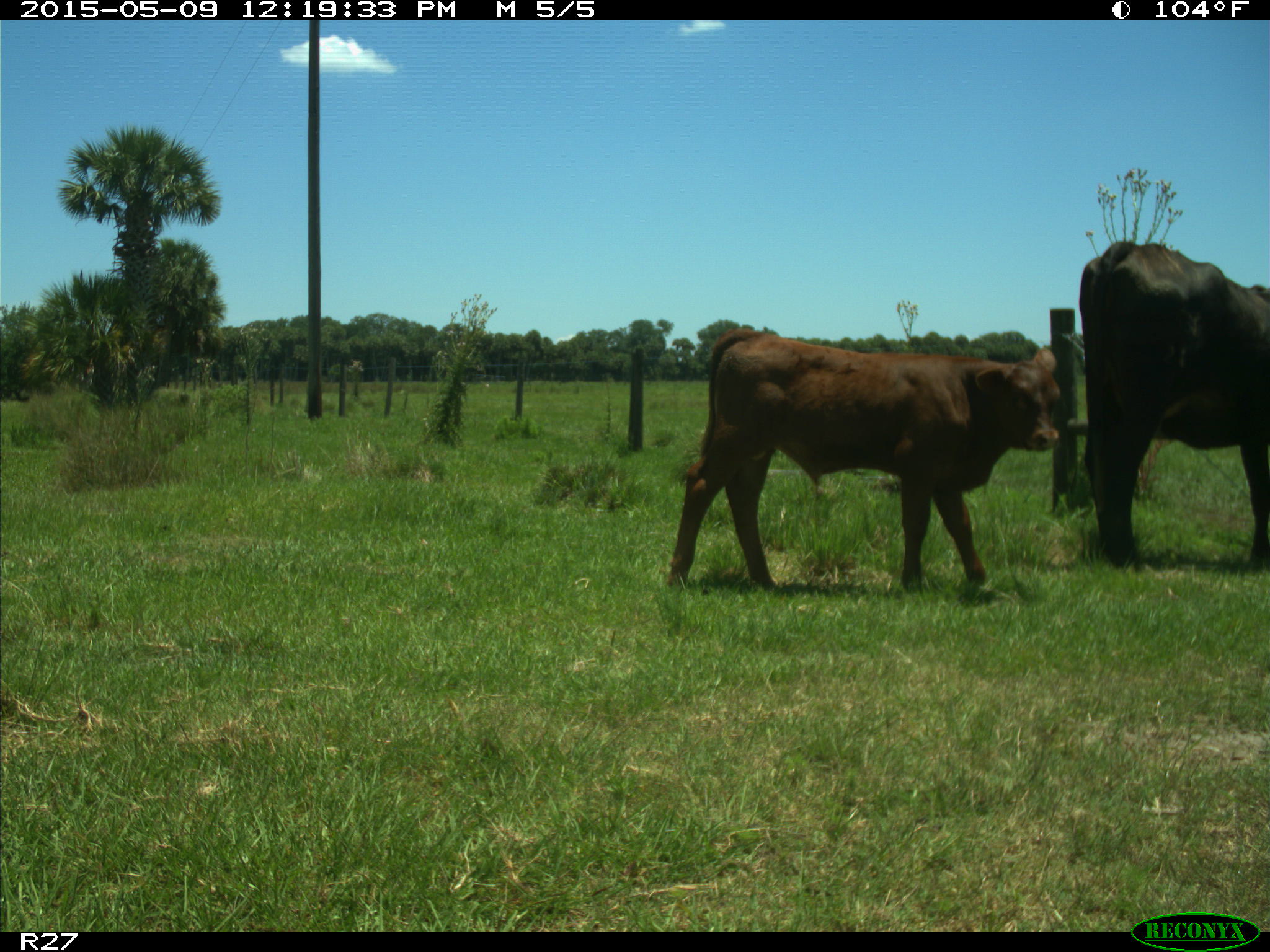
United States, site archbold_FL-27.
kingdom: Animalia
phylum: Chordata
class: Mammalia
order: Artiodactyla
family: Bovidae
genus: Bos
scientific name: Bos taurus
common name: domestic cow